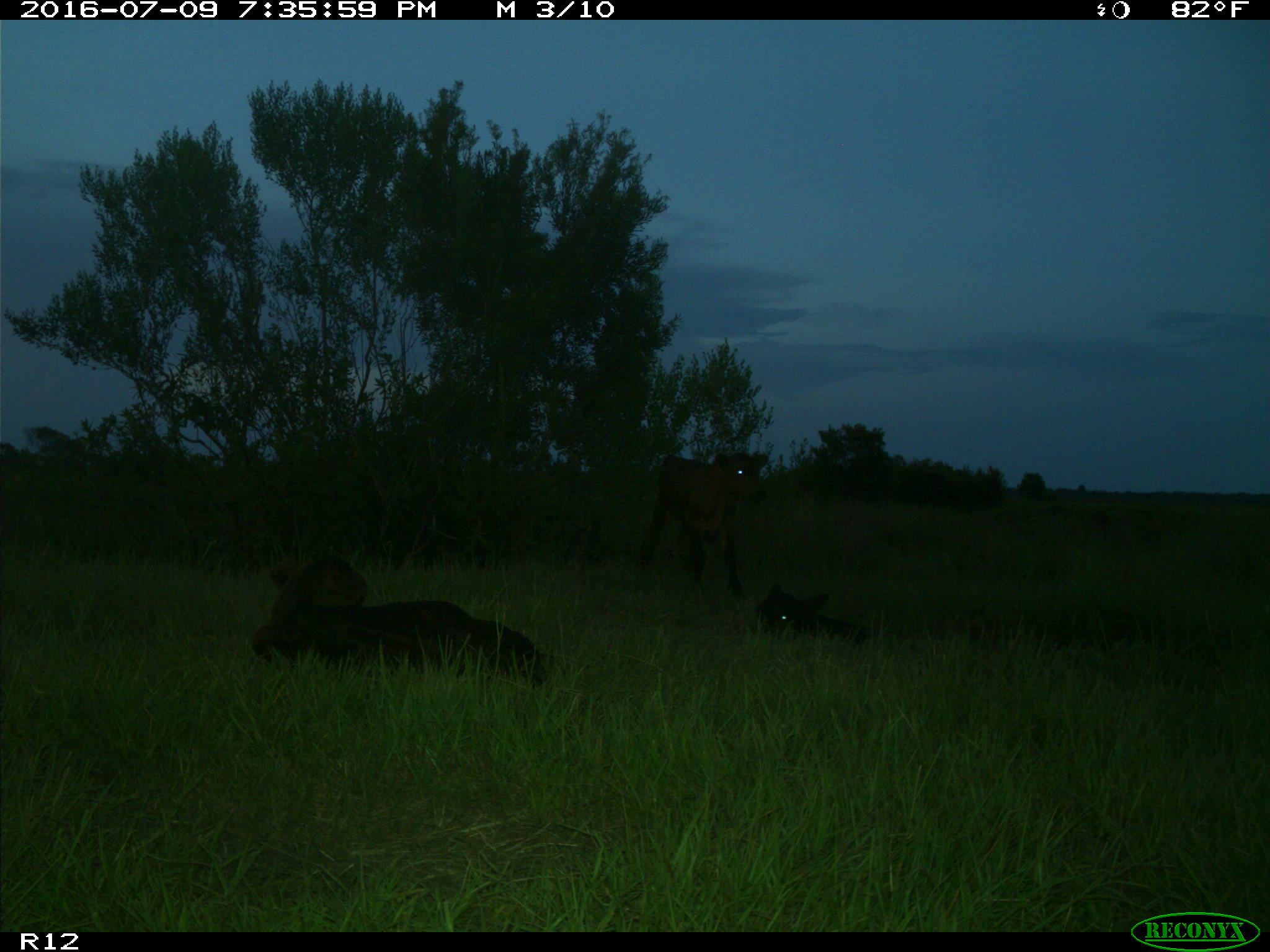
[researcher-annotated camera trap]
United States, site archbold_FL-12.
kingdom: Animalia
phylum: Chordata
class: Mammalia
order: Artiodactyla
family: Bovidae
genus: Bos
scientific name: Bos taurus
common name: domestic cow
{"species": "Bos taurus (domestic cow)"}